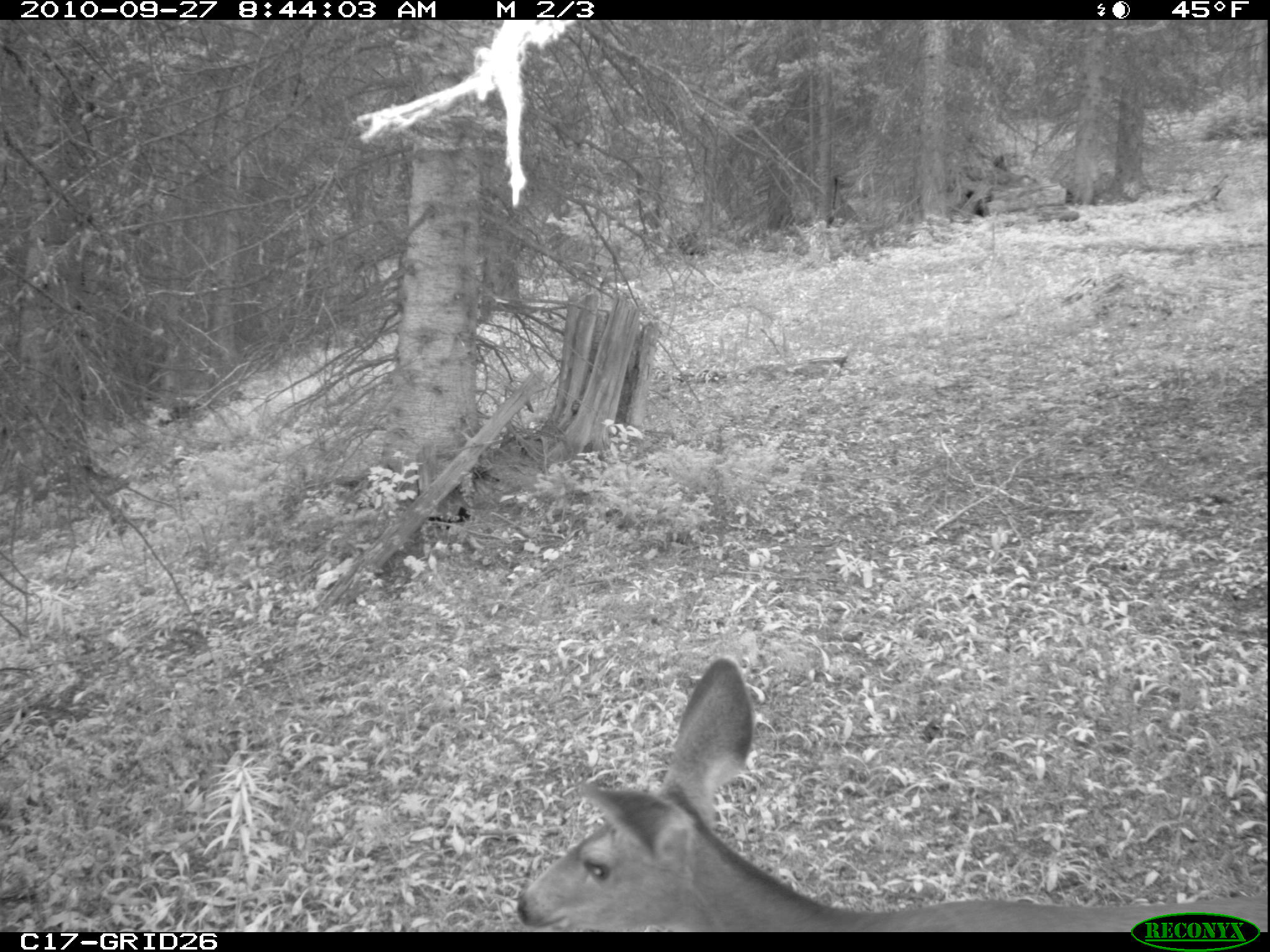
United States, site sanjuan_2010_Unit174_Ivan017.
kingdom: Animalia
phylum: Chordata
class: Mammalia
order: Artiodactyla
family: Cervidae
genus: Odocoileus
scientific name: Odocoileus hemionus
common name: mule deer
Odocoileus hemionus (mule deer).